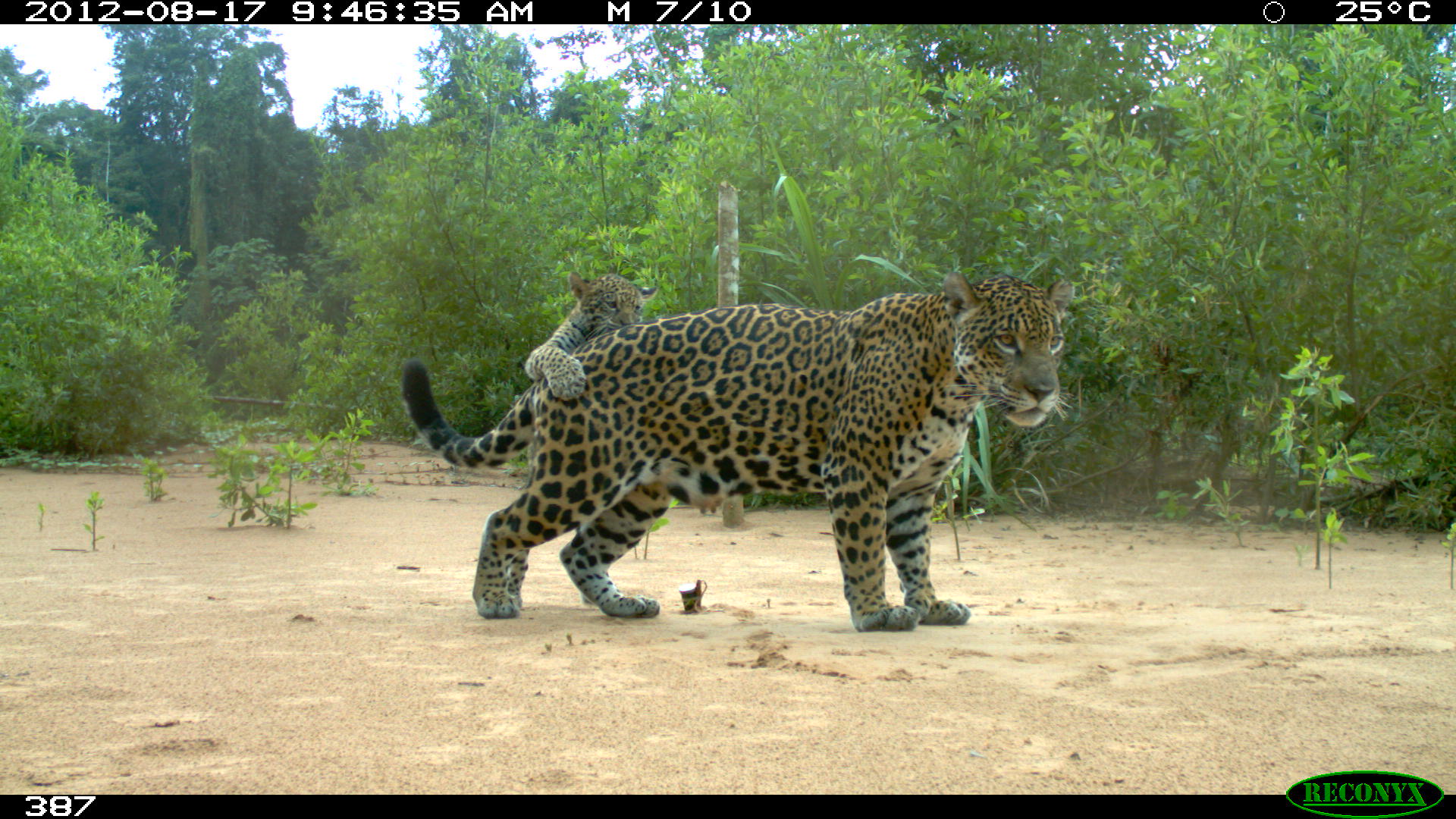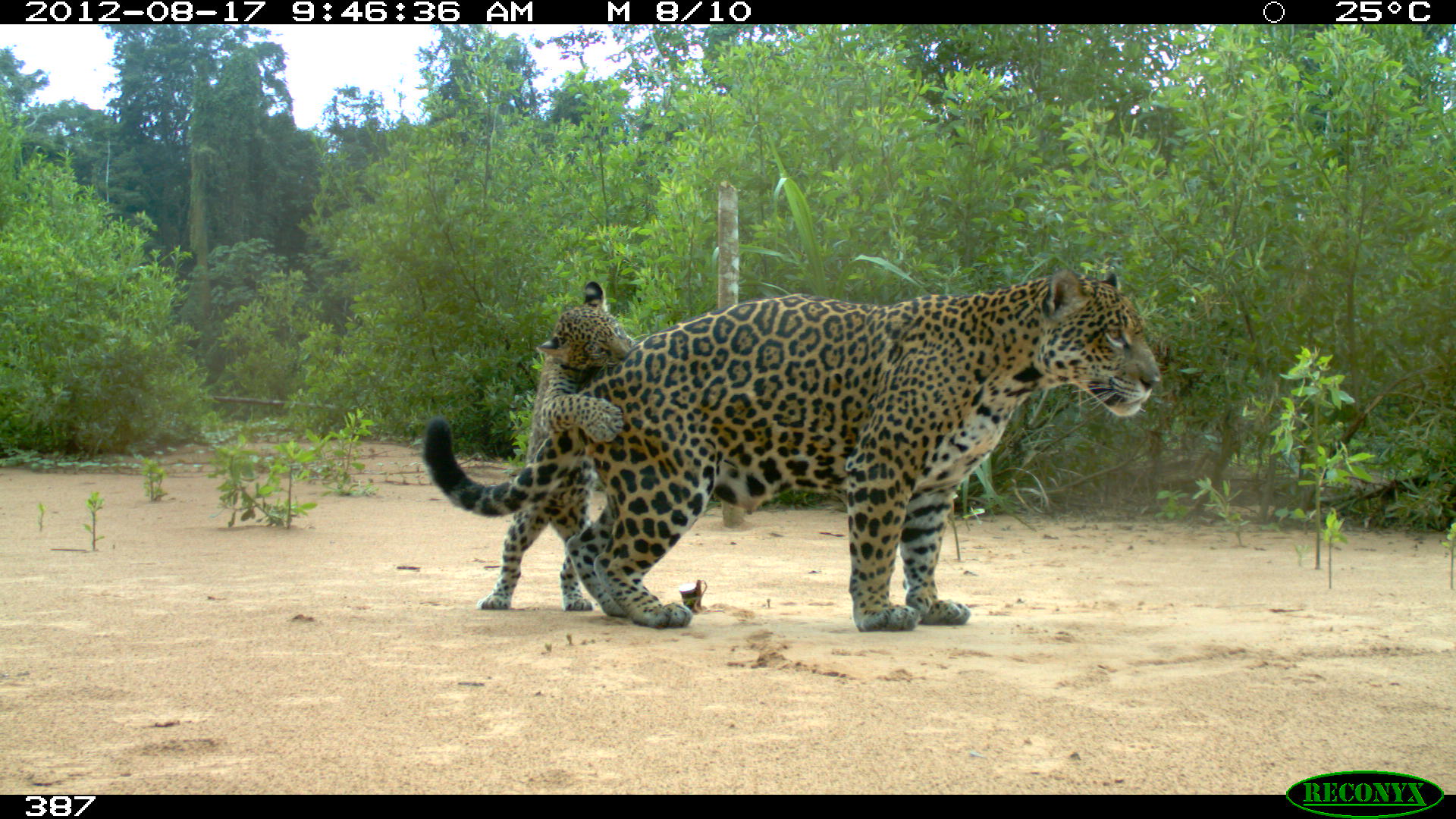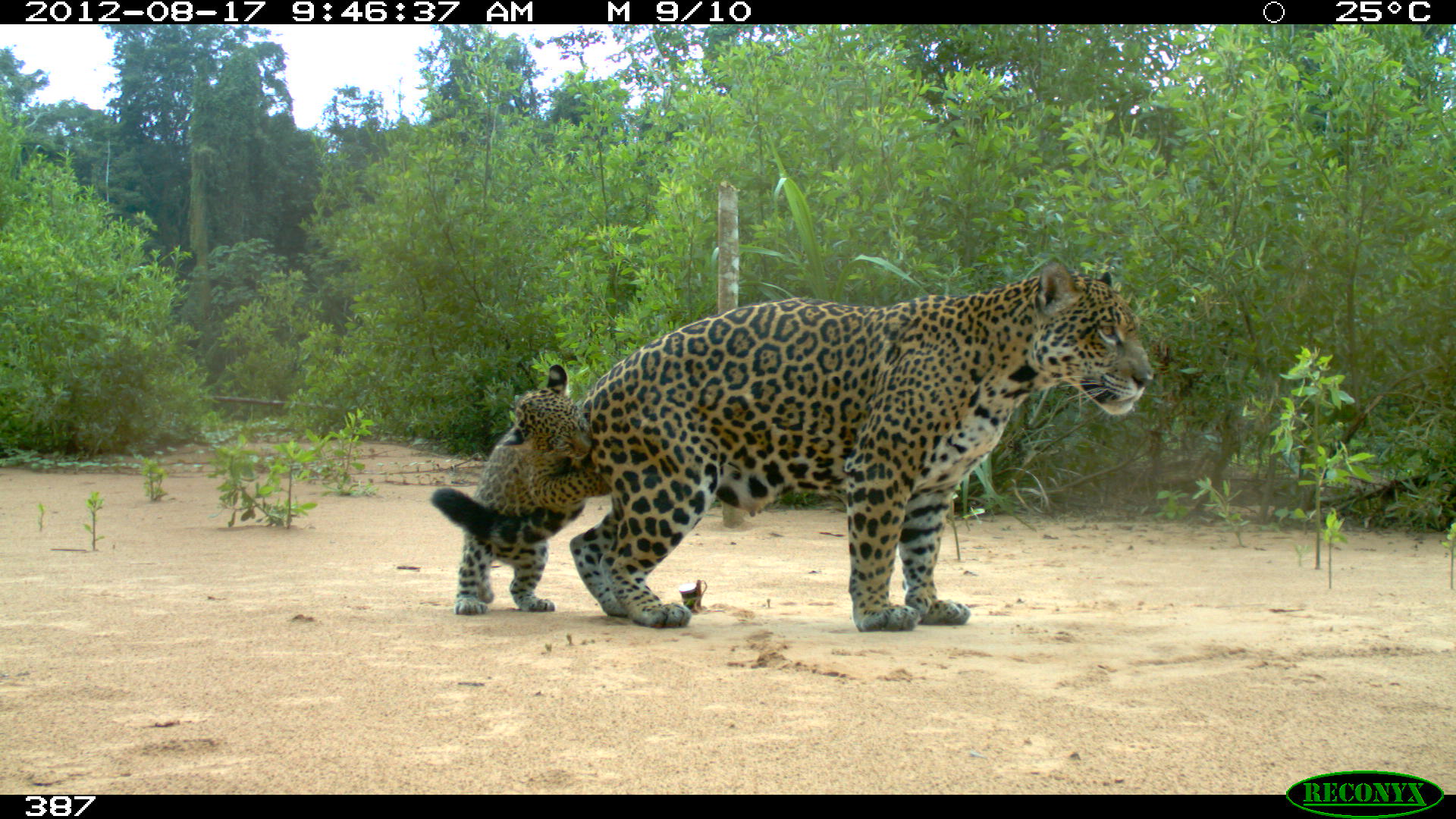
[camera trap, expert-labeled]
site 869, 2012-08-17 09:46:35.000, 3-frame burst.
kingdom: Animalia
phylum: Chordata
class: Mammalia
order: Carnivora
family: Felidae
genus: Panthera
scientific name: Panthera onca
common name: jaguar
Panthera onca (jaguar).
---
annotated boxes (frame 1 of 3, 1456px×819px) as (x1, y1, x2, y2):
panthera onca: (399, 268, 1075, 632); (523, 269, 658, 402)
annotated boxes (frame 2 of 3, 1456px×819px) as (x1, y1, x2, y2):
panthera onca: (417, 263, 1162, 632); (471, 280, 635, 612)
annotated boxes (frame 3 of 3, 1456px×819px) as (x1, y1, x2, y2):
panthera onca: (428, 254, 1155, 631); (453, 363, 612, 615)